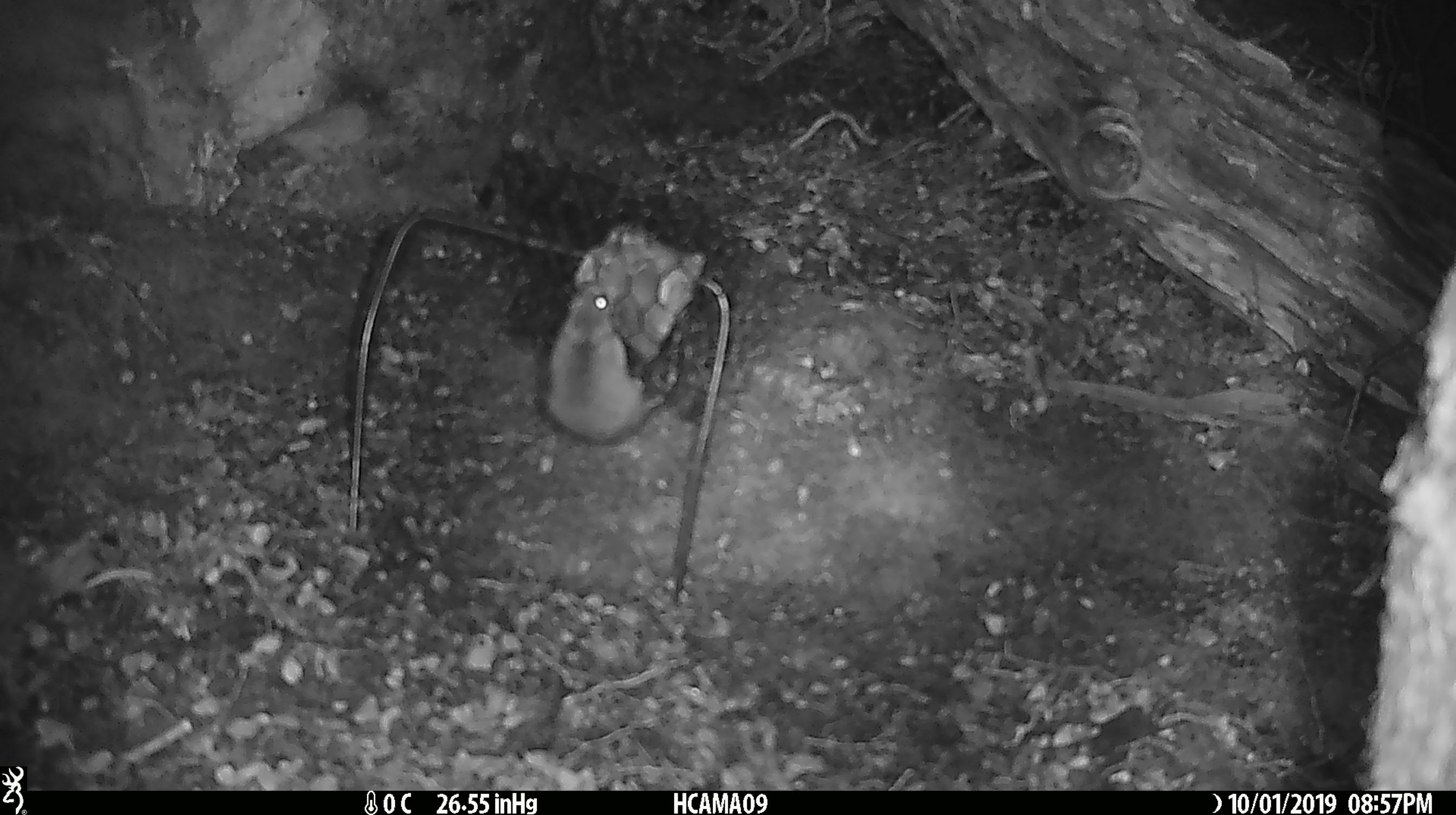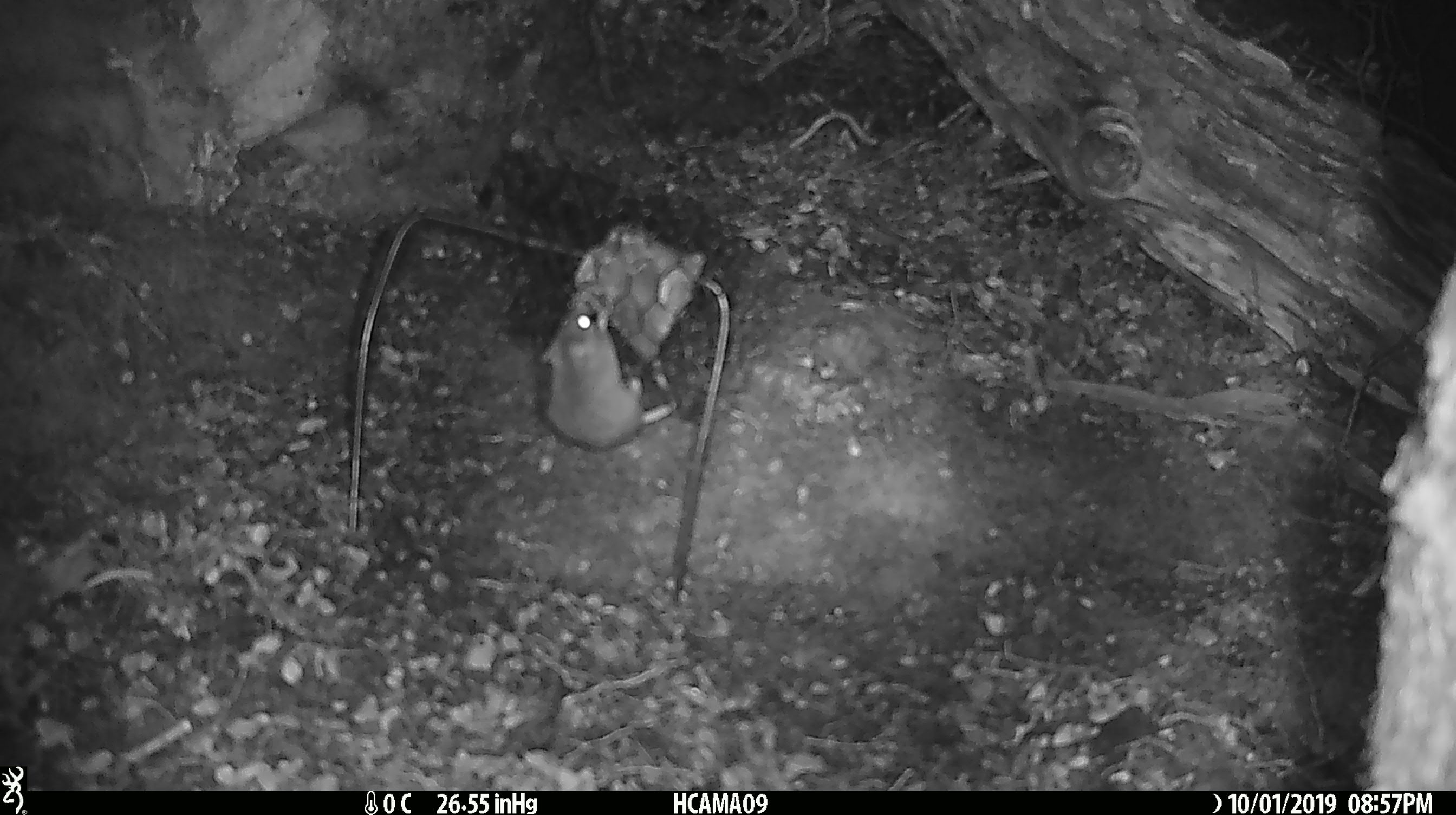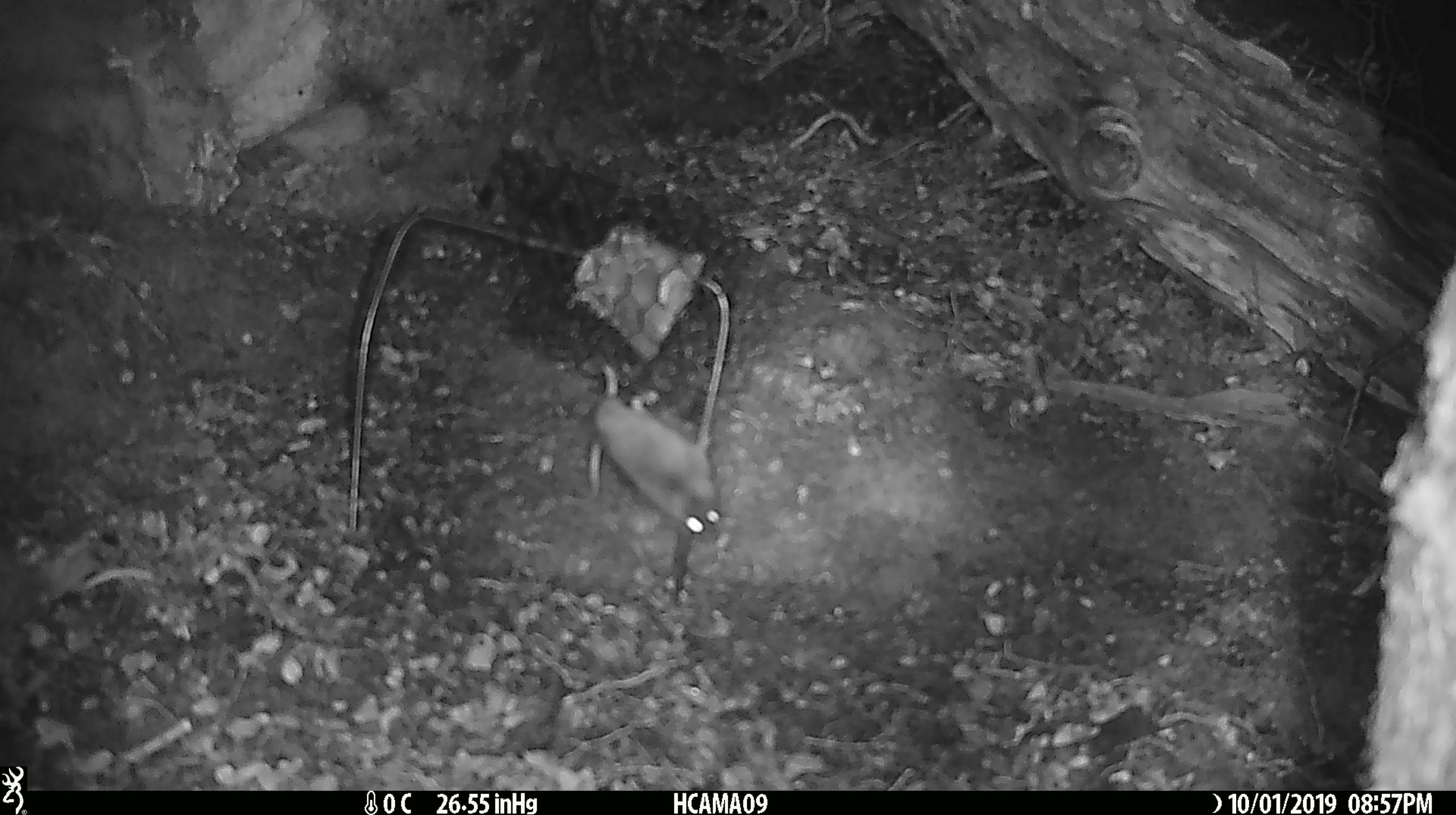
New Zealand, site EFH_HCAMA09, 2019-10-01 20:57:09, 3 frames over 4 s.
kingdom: Animalia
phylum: Chordata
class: Mammalia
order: Rodentia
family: Muridae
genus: Mus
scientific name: Mus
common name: mouse